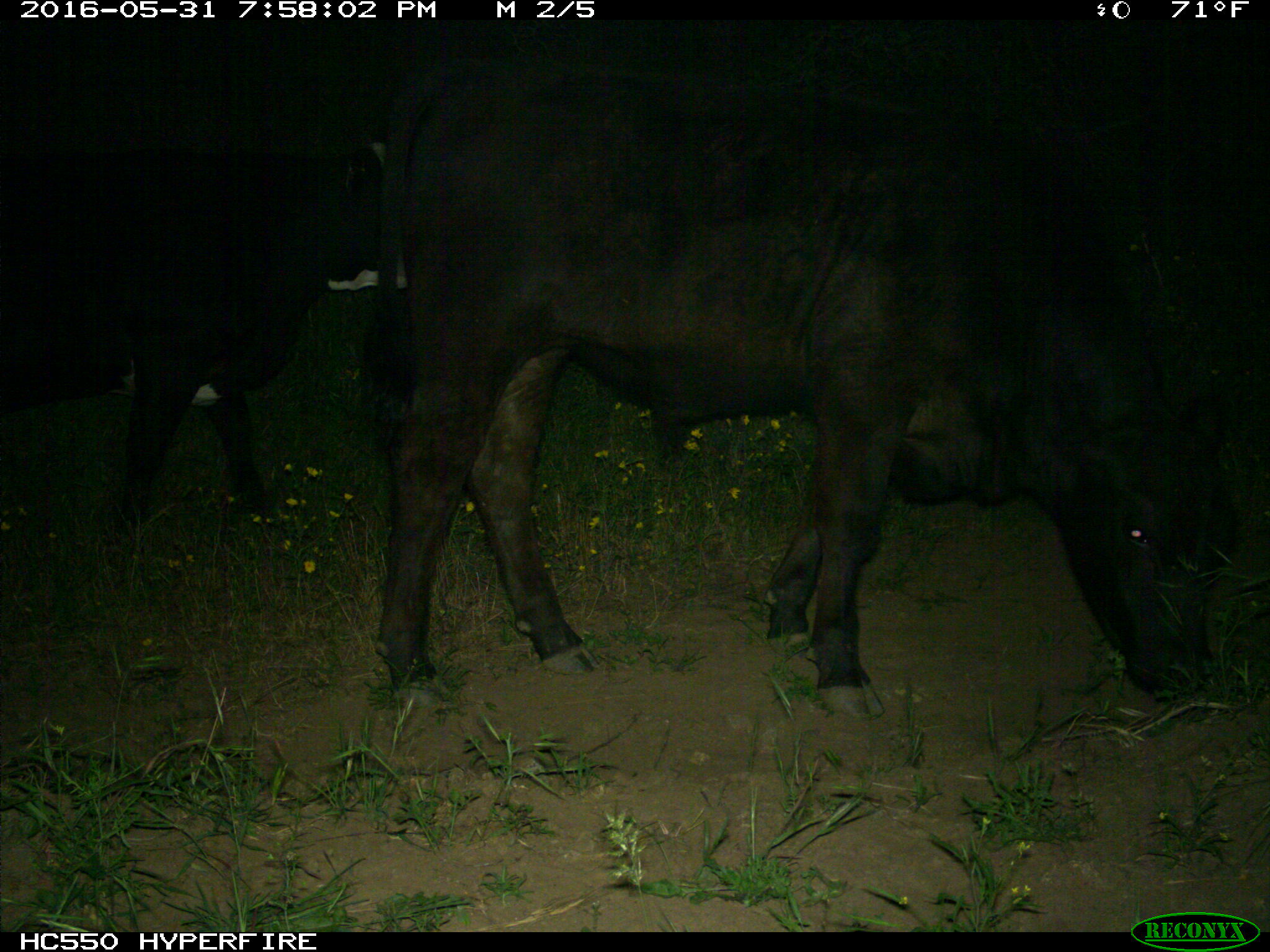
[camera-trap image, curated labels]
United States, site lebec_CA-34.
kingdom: Animalia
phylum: Chordata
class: Mammalia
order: Artiodactyla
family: Bovidae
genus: Bos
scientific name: Bos taurus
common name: domestic cow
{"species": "Bos taurus (domestic cow)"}